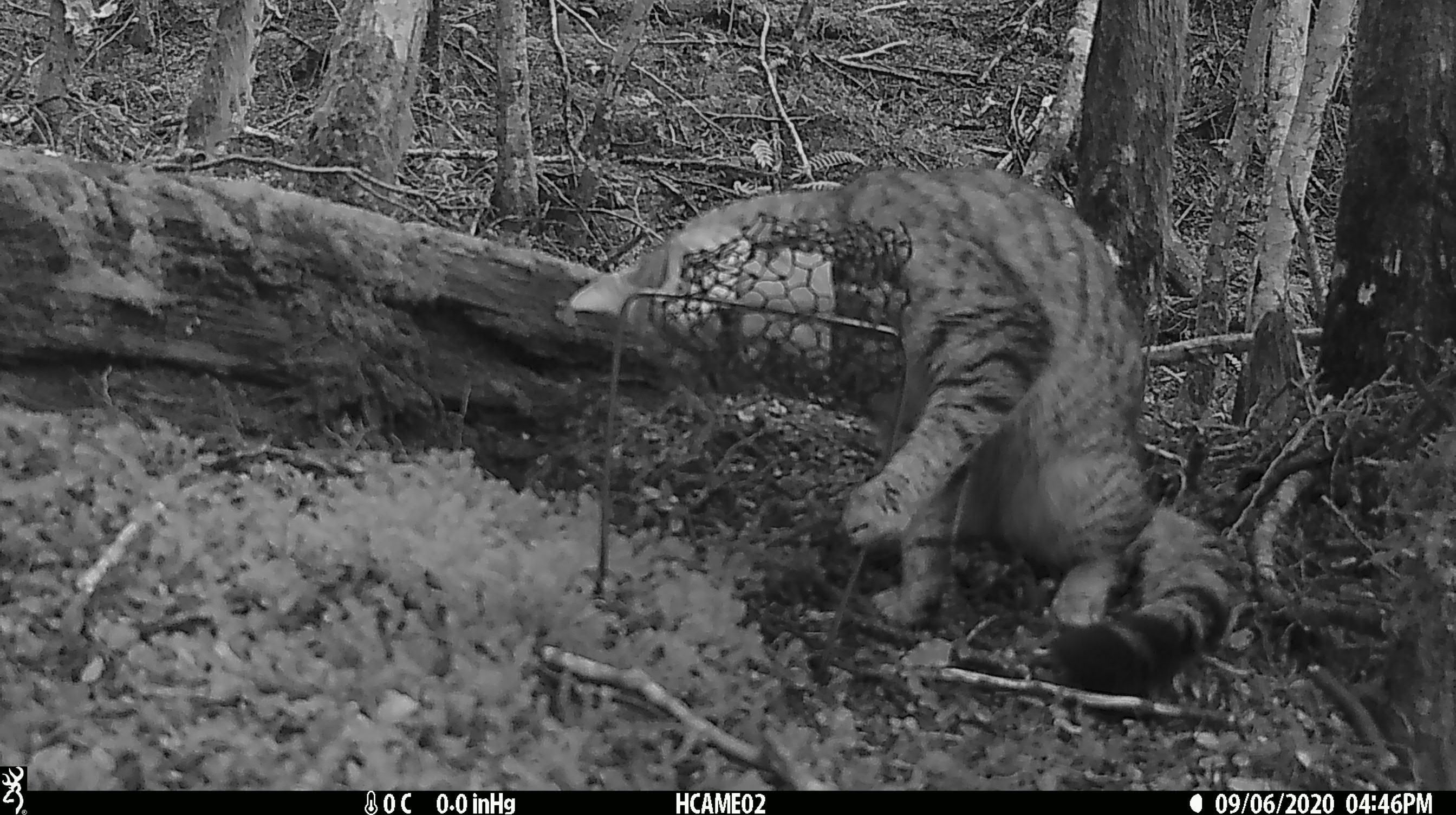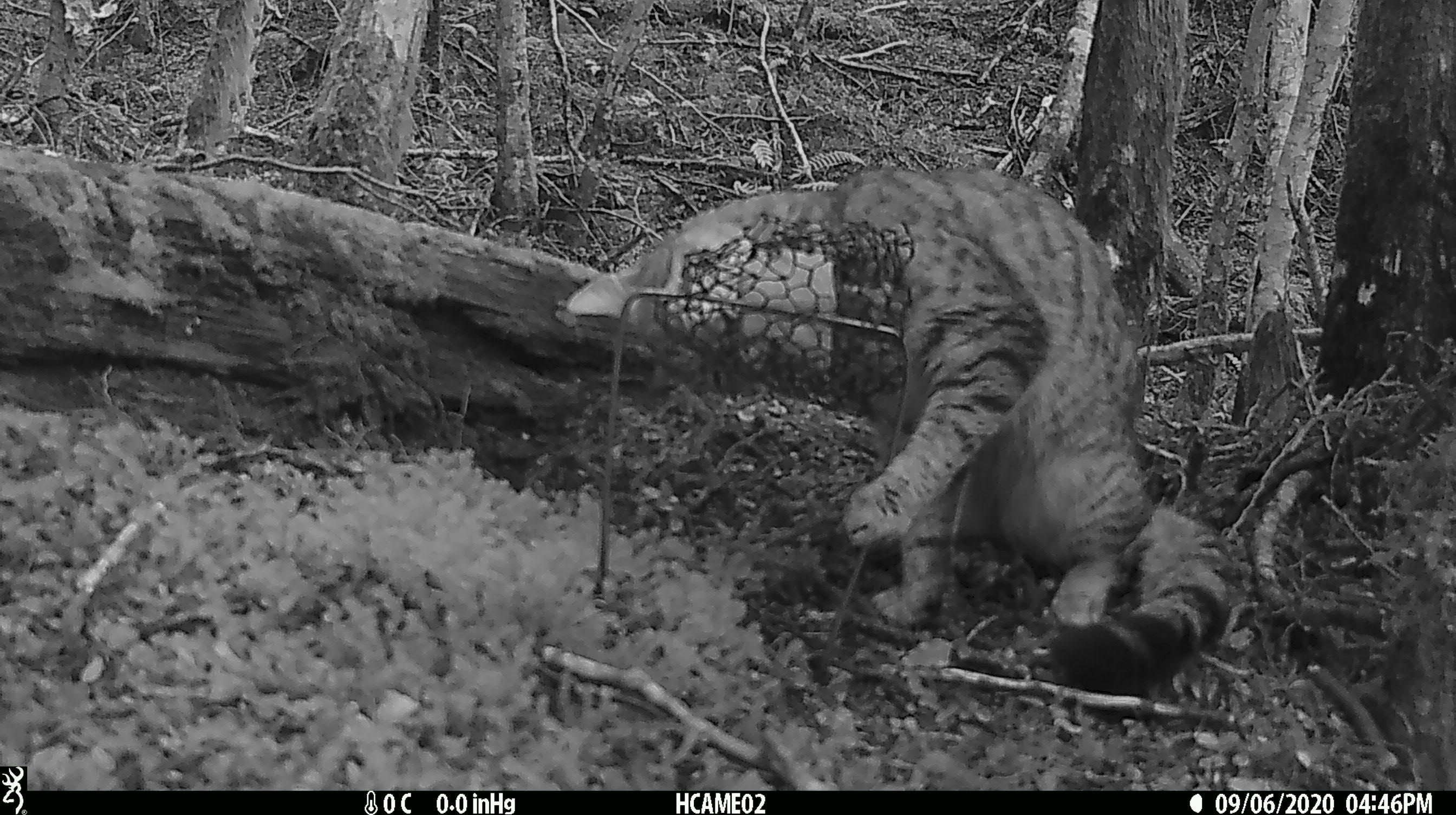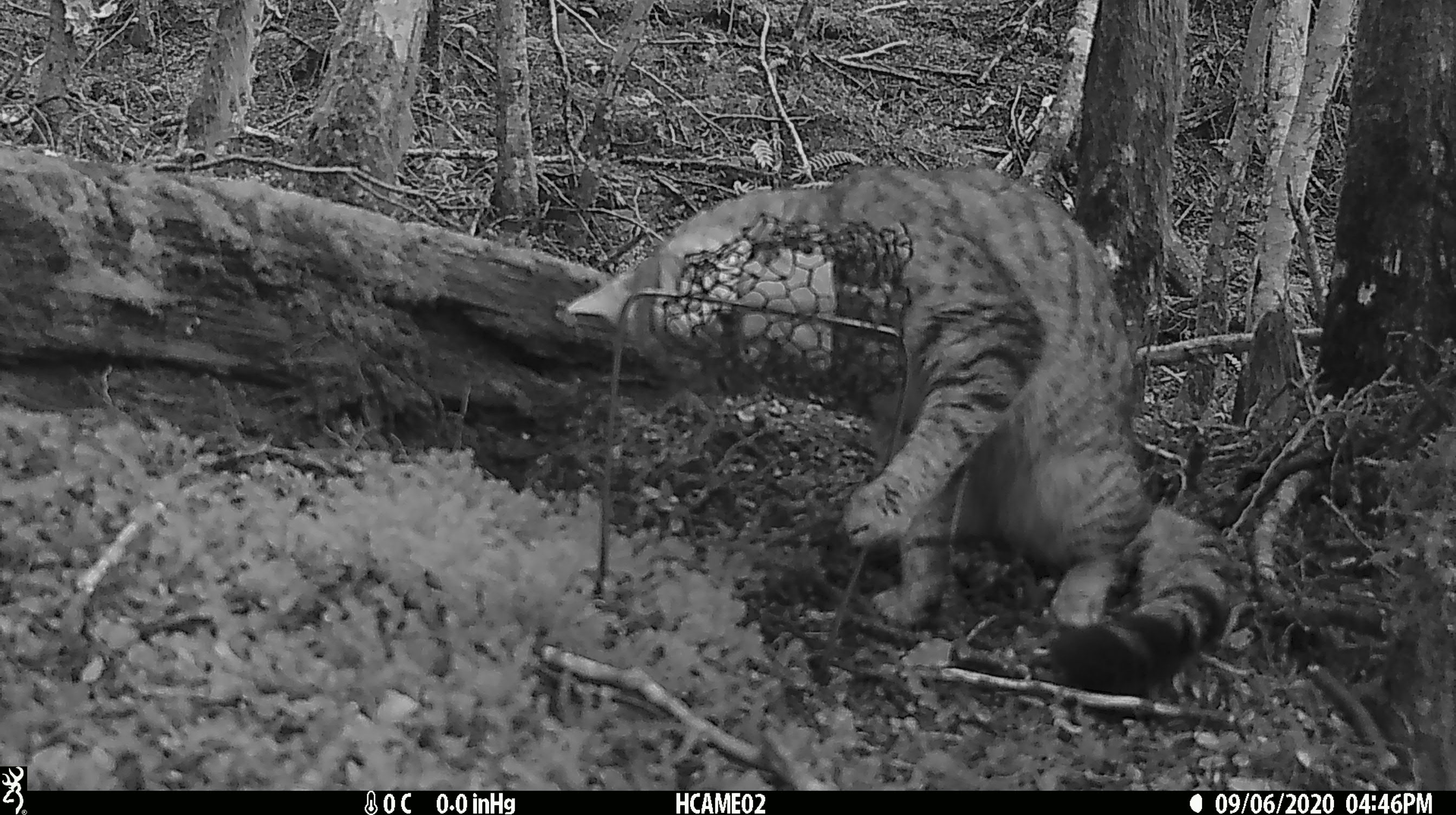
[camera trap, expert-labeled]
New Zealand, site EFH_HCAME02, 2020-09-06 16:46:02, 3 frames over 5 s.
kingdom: Animalia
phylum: Chordata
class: Mammalia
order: Carnivora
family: Felidae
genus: Felis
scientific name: Felis catus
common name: domestic cat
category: cat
Cat (domestic cat) (Felis catus).